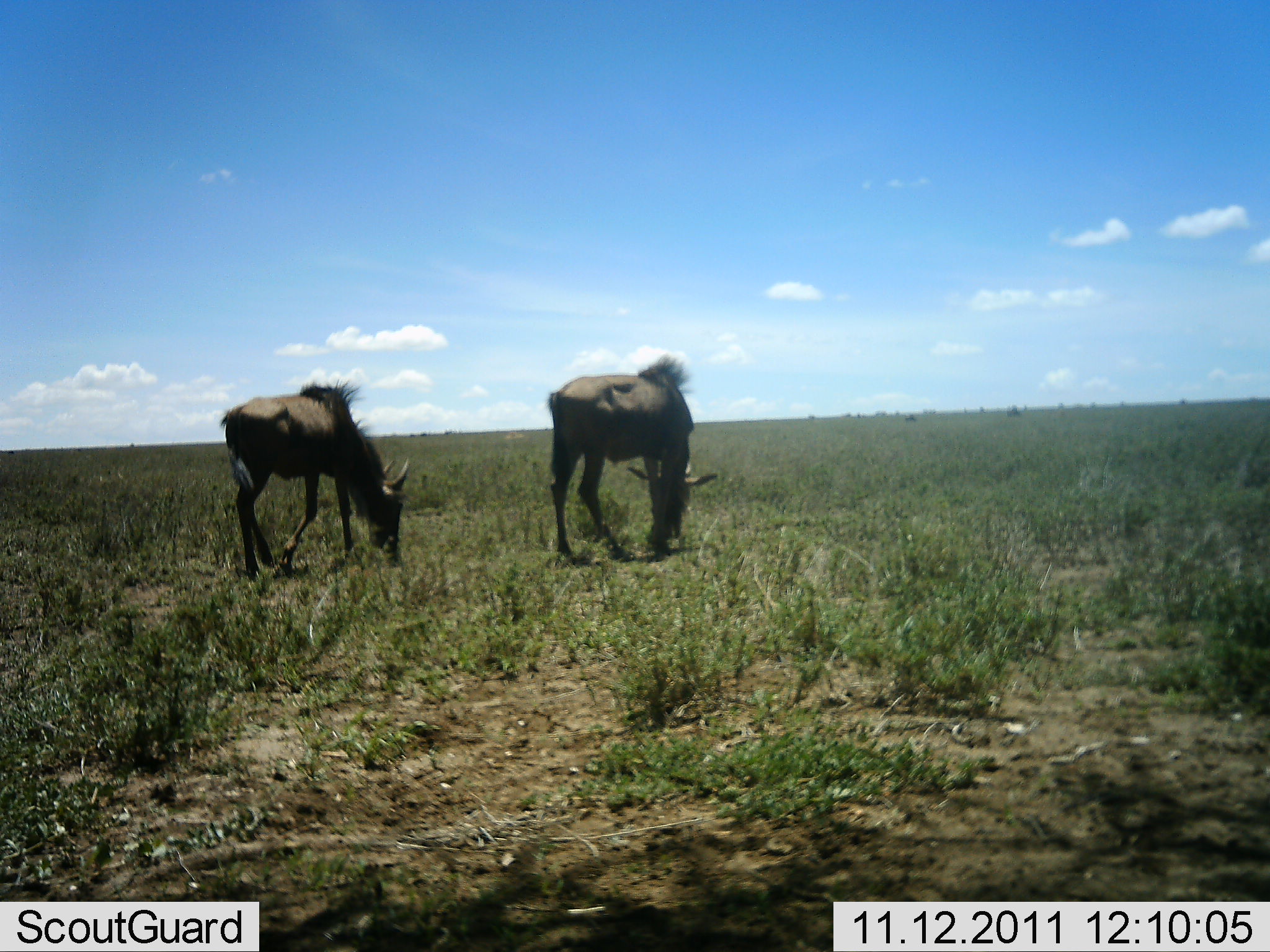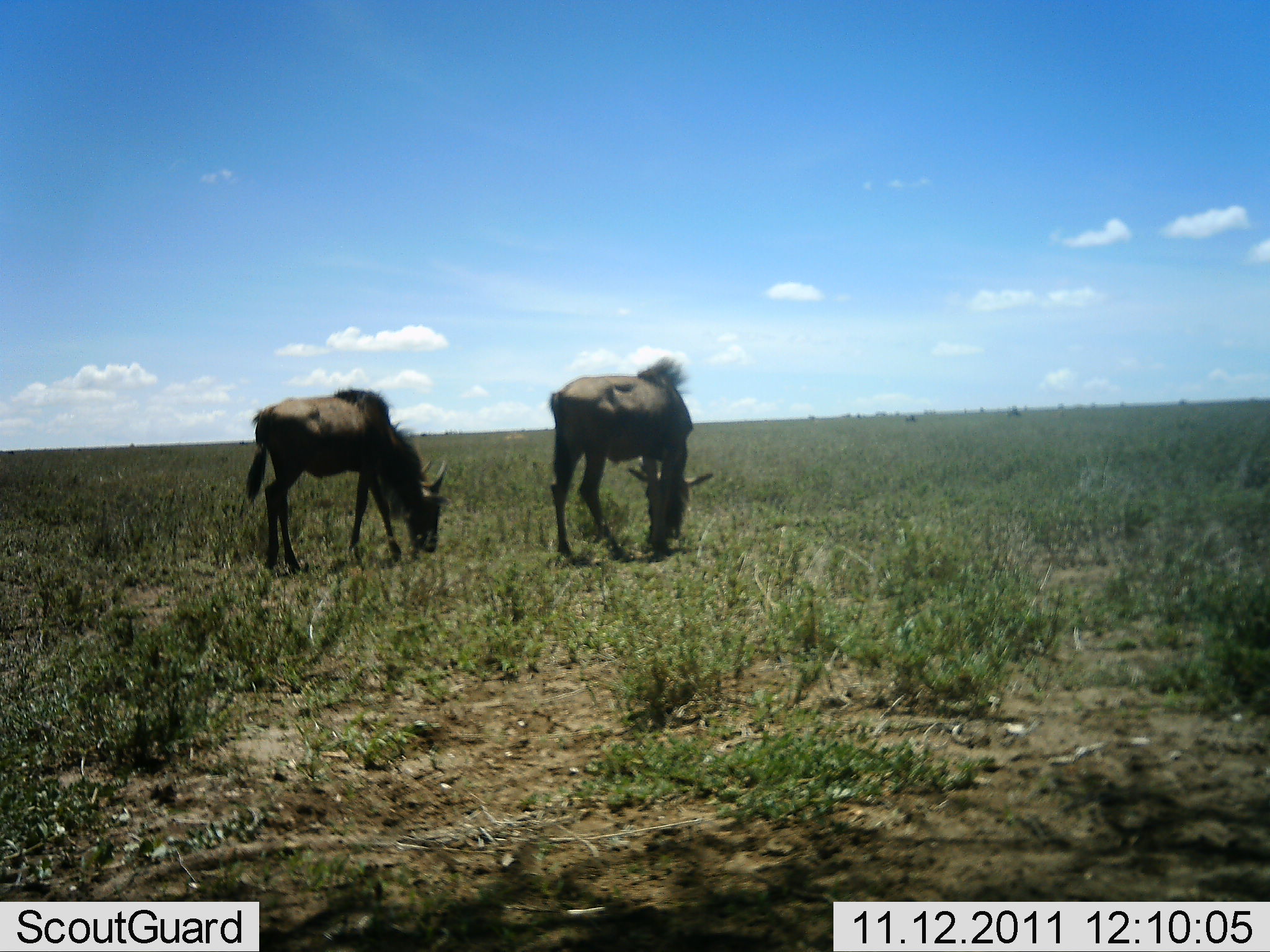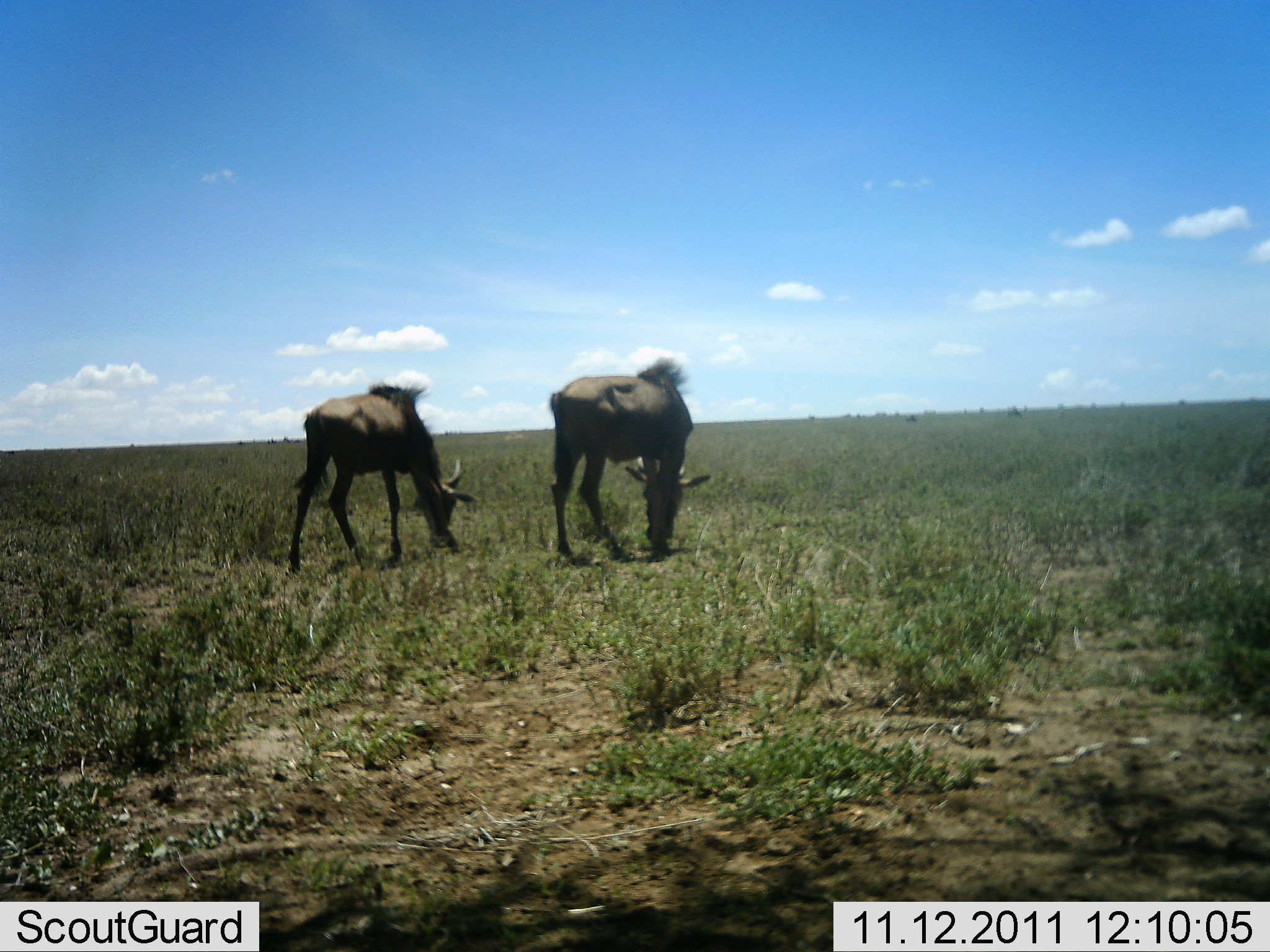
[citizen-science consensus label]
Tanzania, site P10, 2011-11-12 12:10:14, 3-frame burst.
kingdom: Animalia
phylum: Chordata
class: Mammalia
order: Artiodactyla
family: Bovidae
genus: Connochaetes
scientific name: Connochaetes taurinus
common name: blue wildebeest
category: wildebeest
Wildebeest (blue wildebeest) (Connochaetes taurinus), count 2. Behavior (volunteer vote fractions): standing 18%, resting 0%, moving 9%, interacting 0%. Young present (vote fraction): 0%. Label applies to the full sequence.